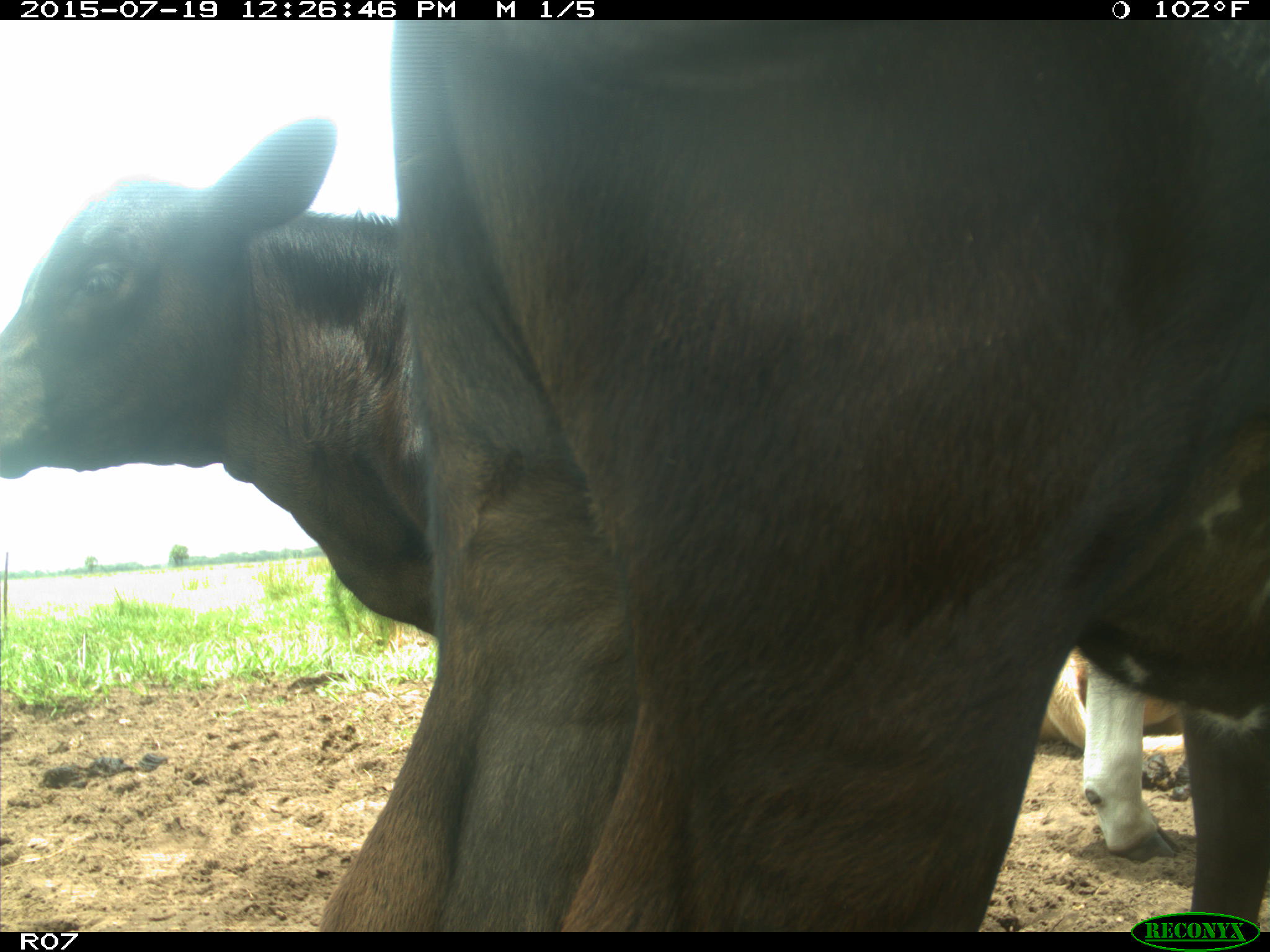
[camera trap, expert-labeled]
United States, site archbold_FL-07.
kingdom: Animalia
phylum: Chordata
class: Mammalia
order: Artiodactyla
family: Bovidae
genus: Bos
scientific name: Bos taurus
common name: domestic cow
Bos taurus (domestic cow).